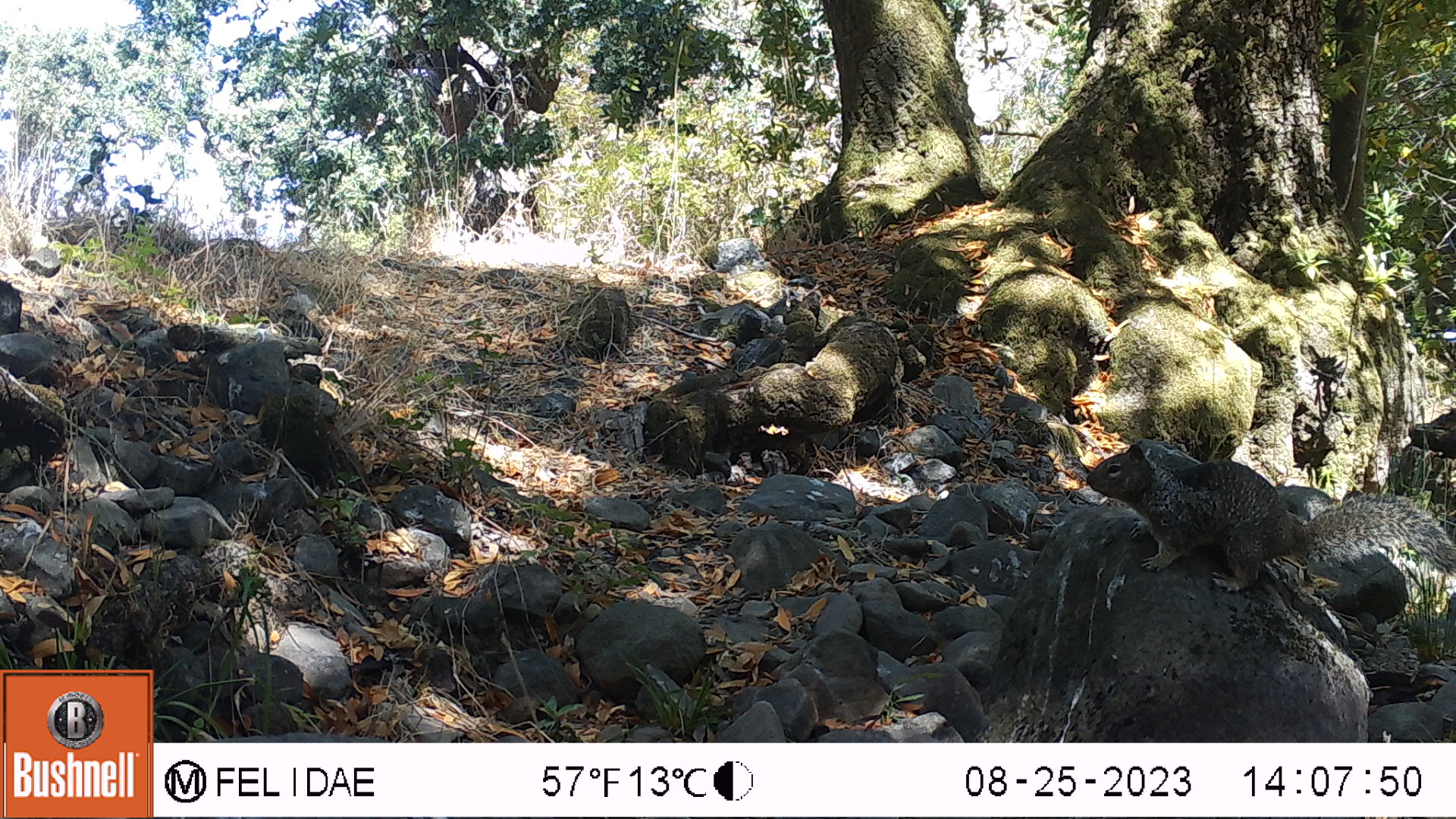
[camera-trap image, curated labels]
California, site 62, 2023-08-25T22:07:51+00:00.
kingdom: Animalia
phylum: Chordata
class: Mammalia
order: Rodentia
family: Sciuridae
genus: Sciurus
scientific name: Sciurus griseus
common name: western gray squirrel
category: western grey squirrel